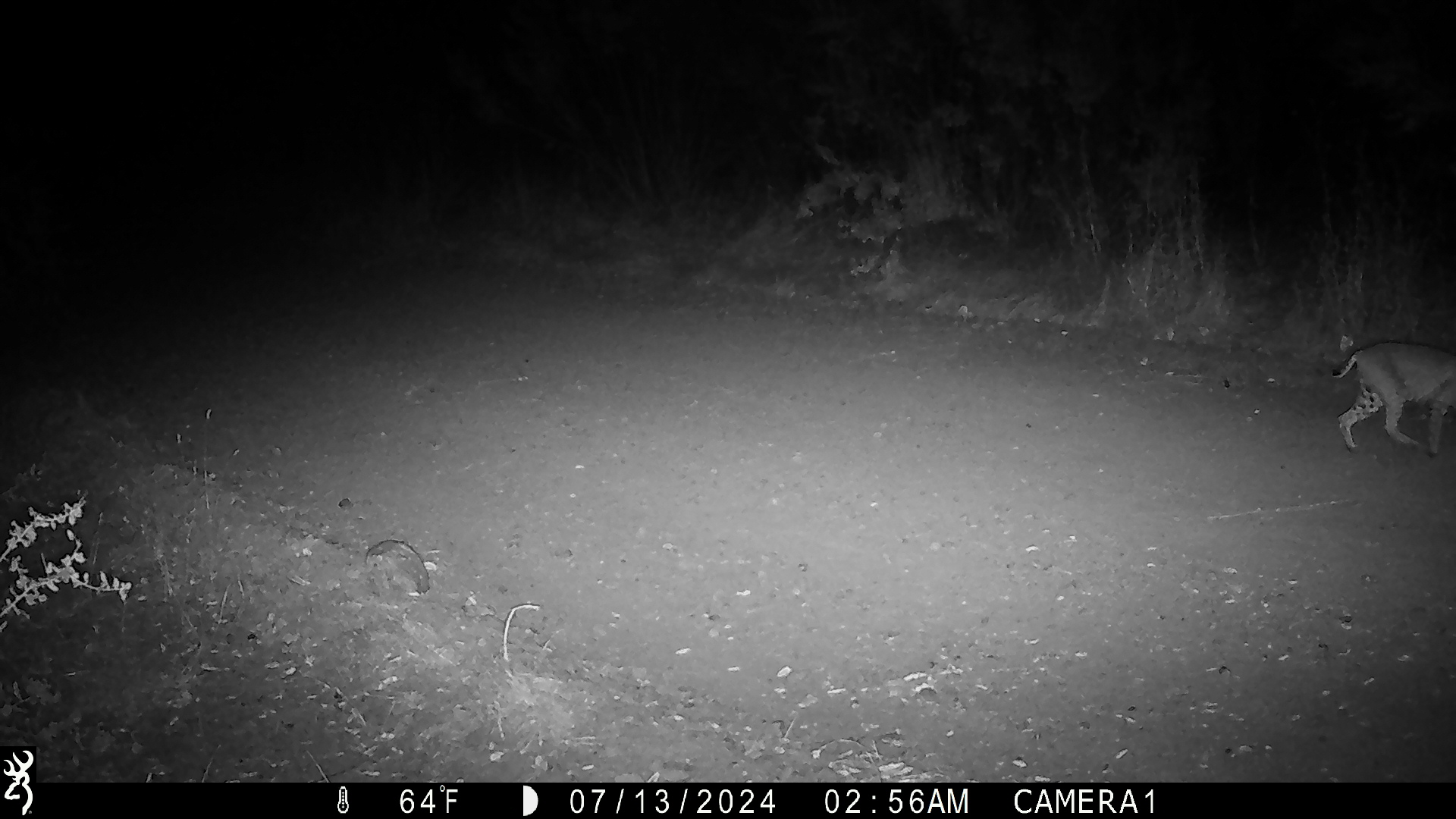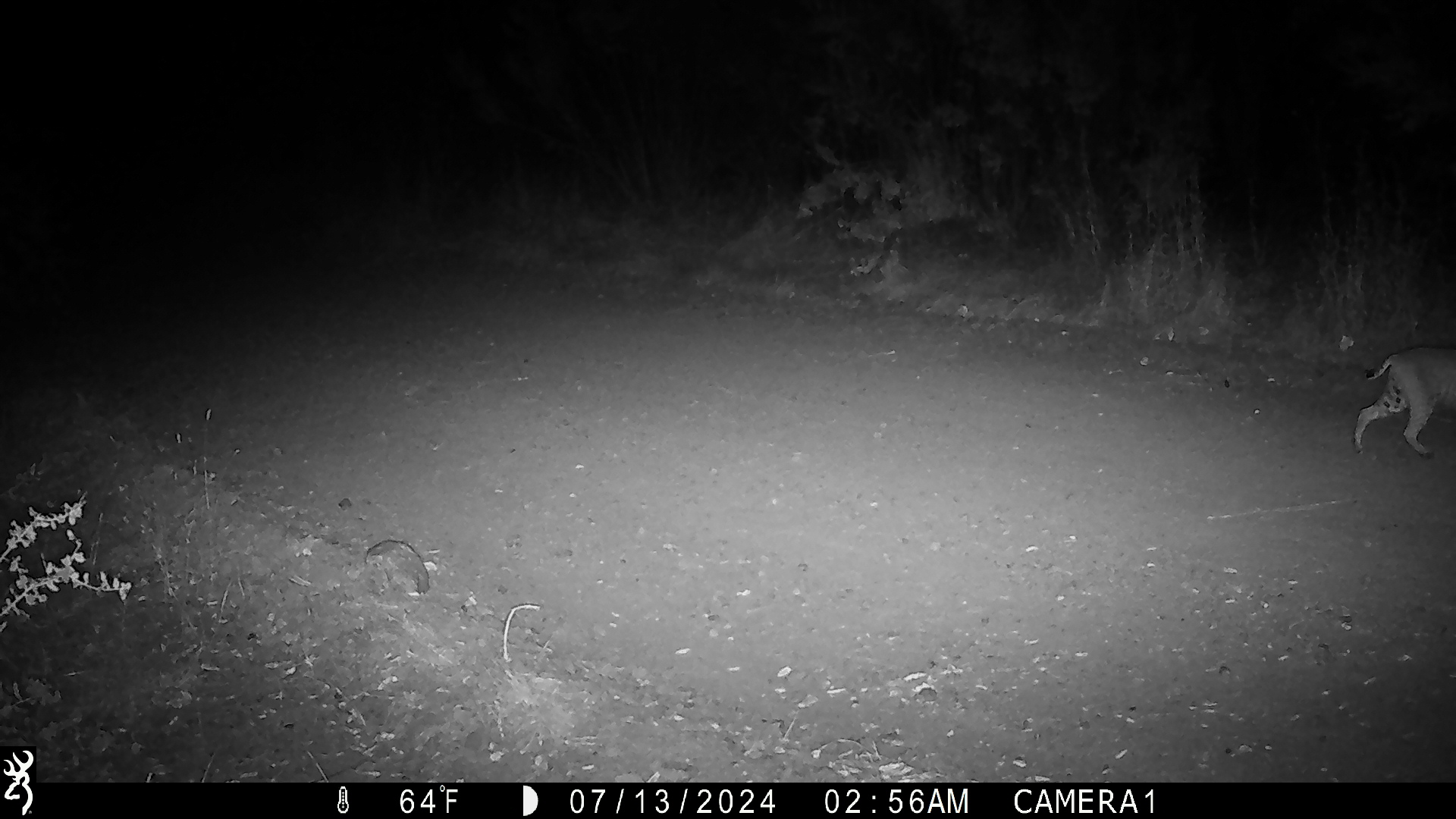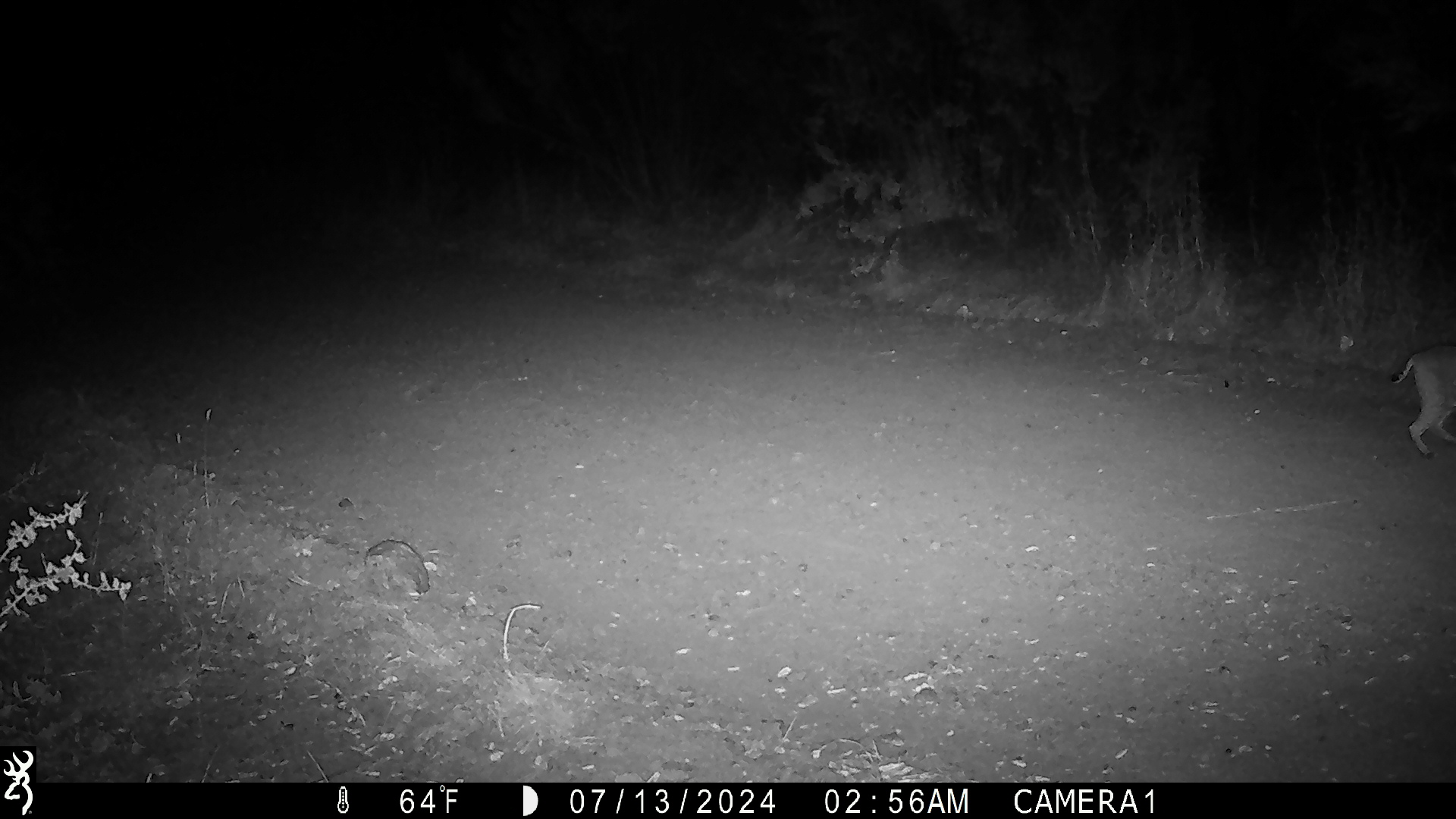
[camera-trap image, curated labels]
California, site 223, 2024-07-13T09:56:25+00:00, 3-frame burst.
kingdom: Animalia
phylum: Chordata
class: Mammalia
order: Carnivora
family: Felidae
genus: Lynx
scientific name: Lynx rufus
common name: bobcat